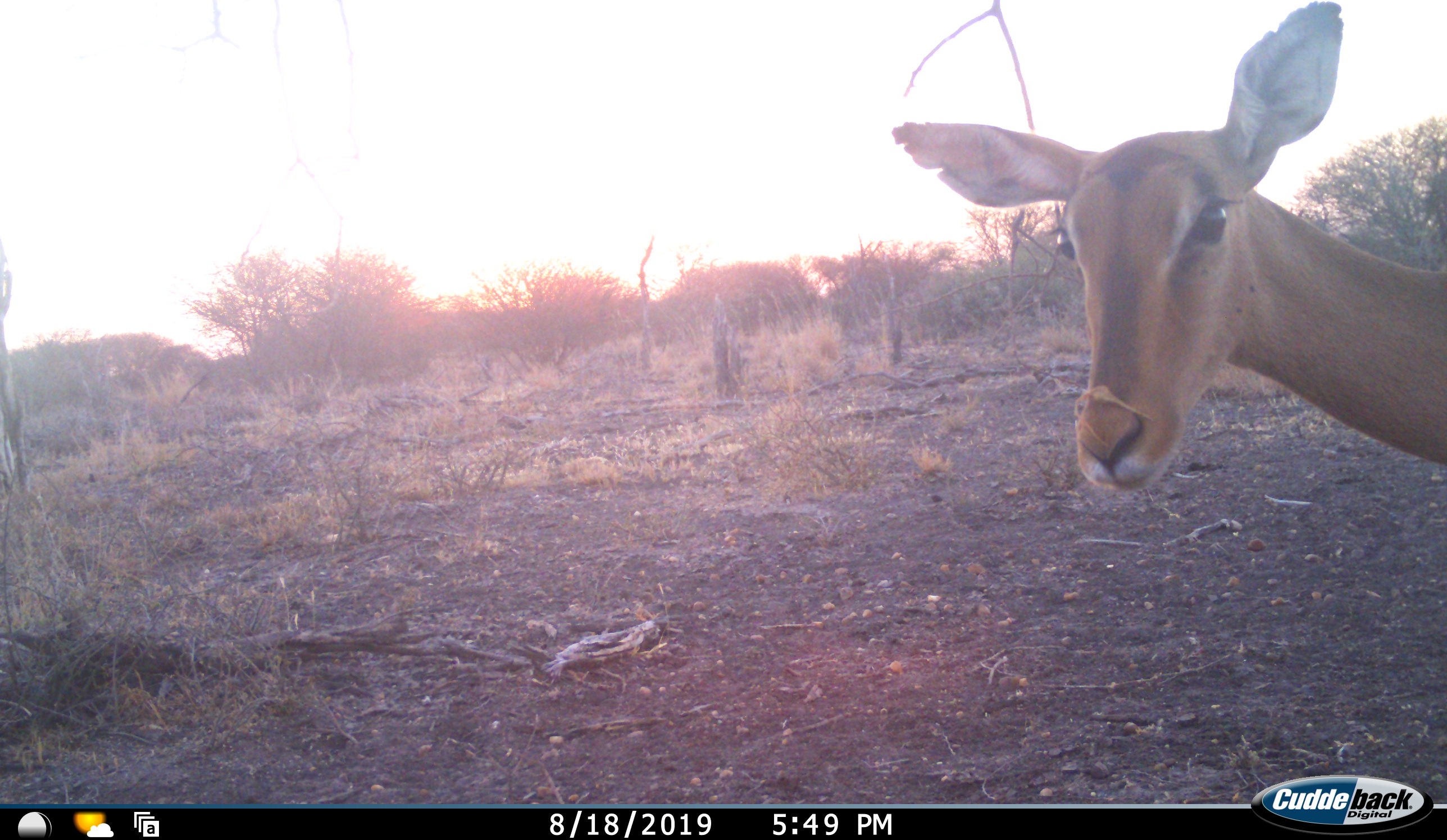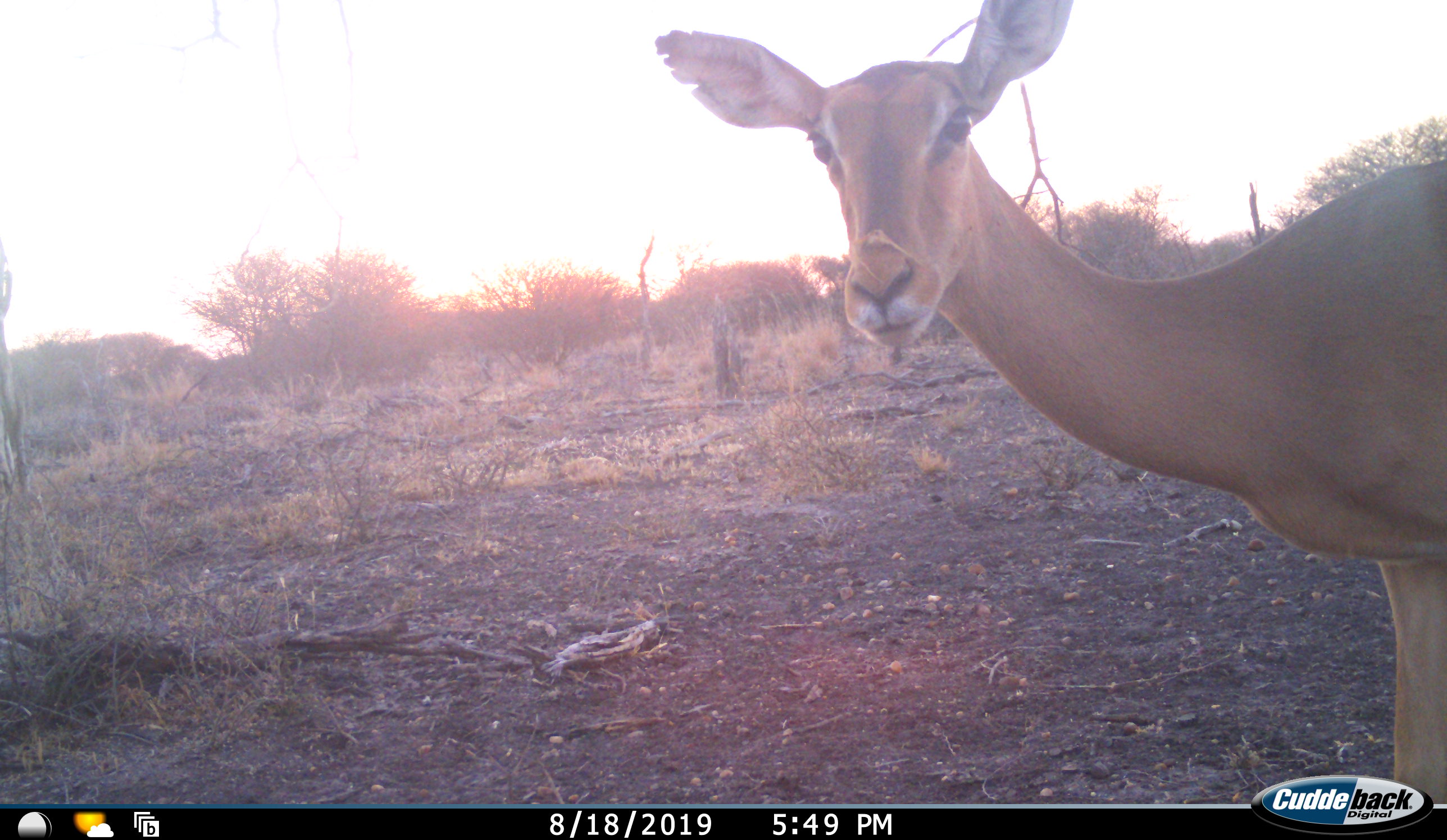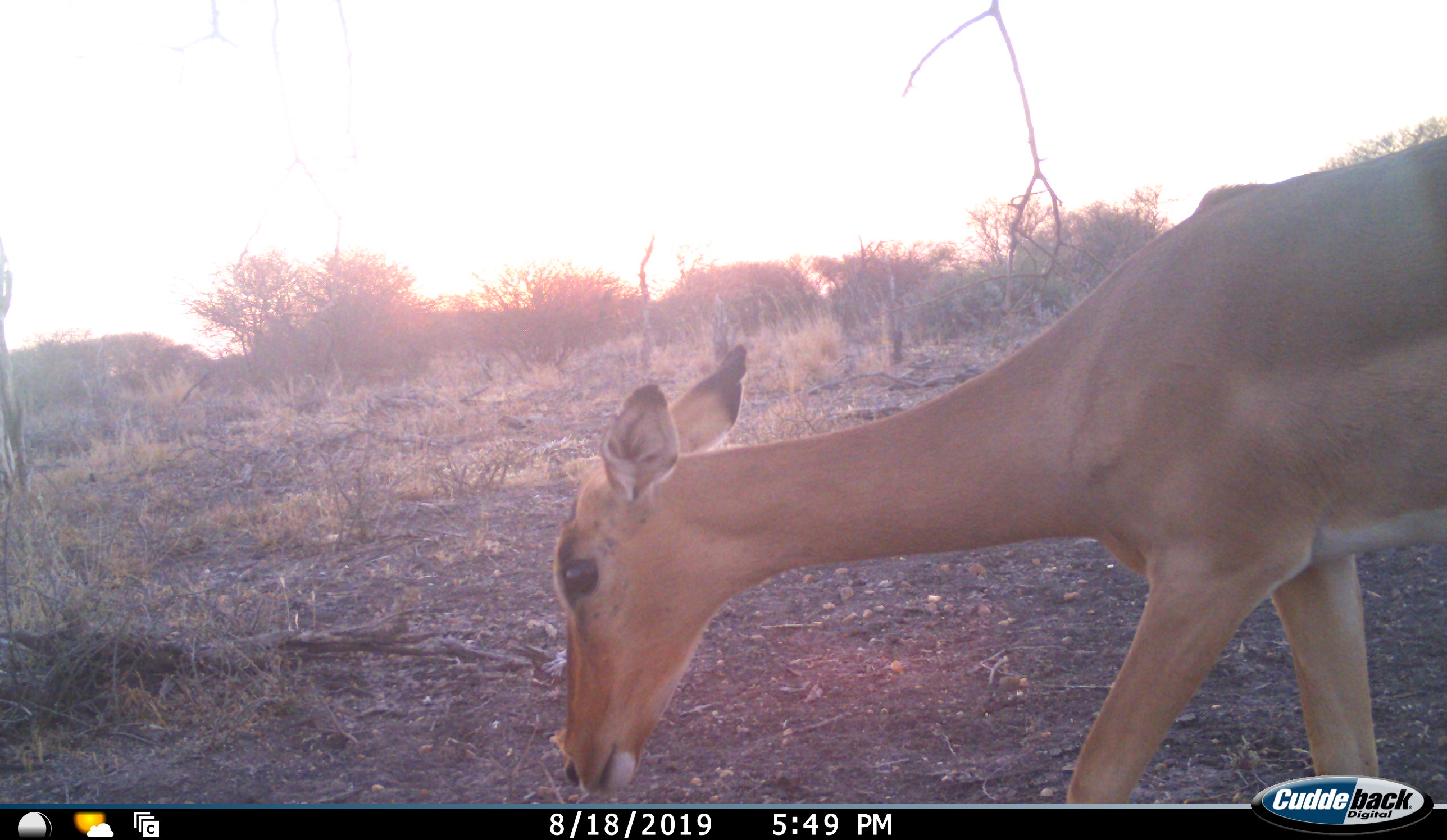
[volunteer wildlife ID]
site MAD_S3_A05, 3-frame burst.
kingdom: Animalia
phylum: Chordata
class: Mammalia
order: Artiodactyla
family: Bovidae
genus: Aepyceros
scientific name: Aepyceros melampus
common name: impala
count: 1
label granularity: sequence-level